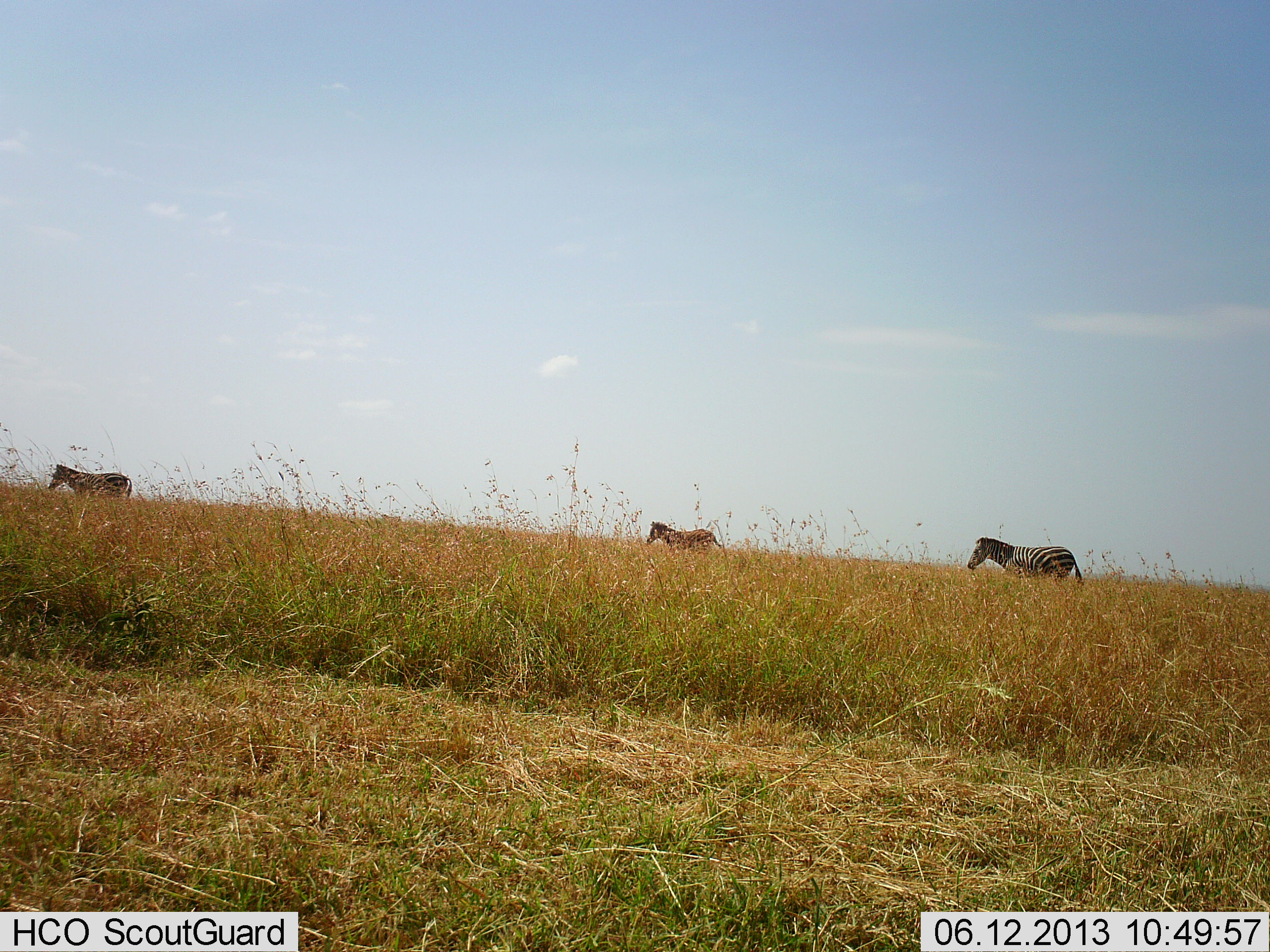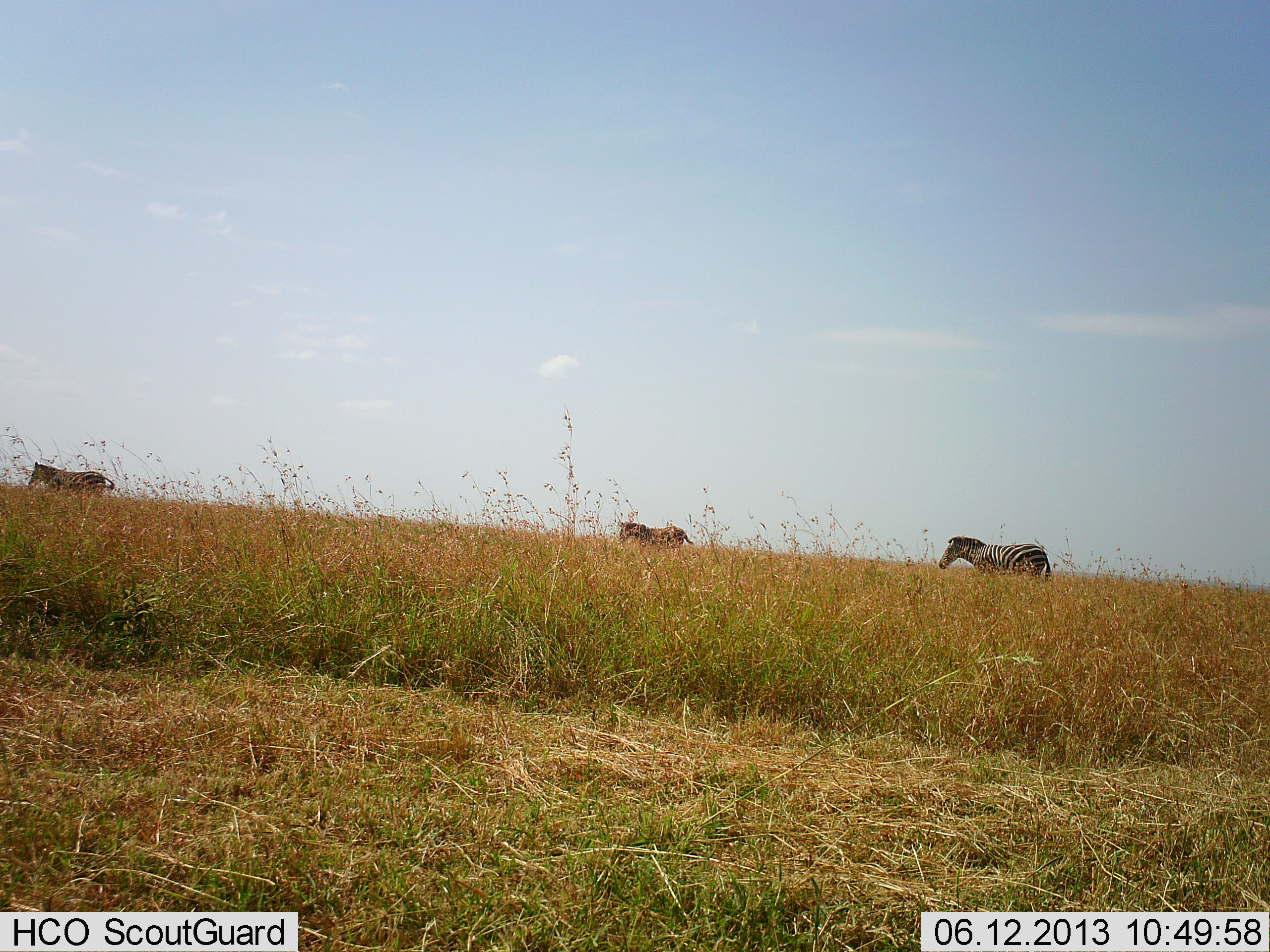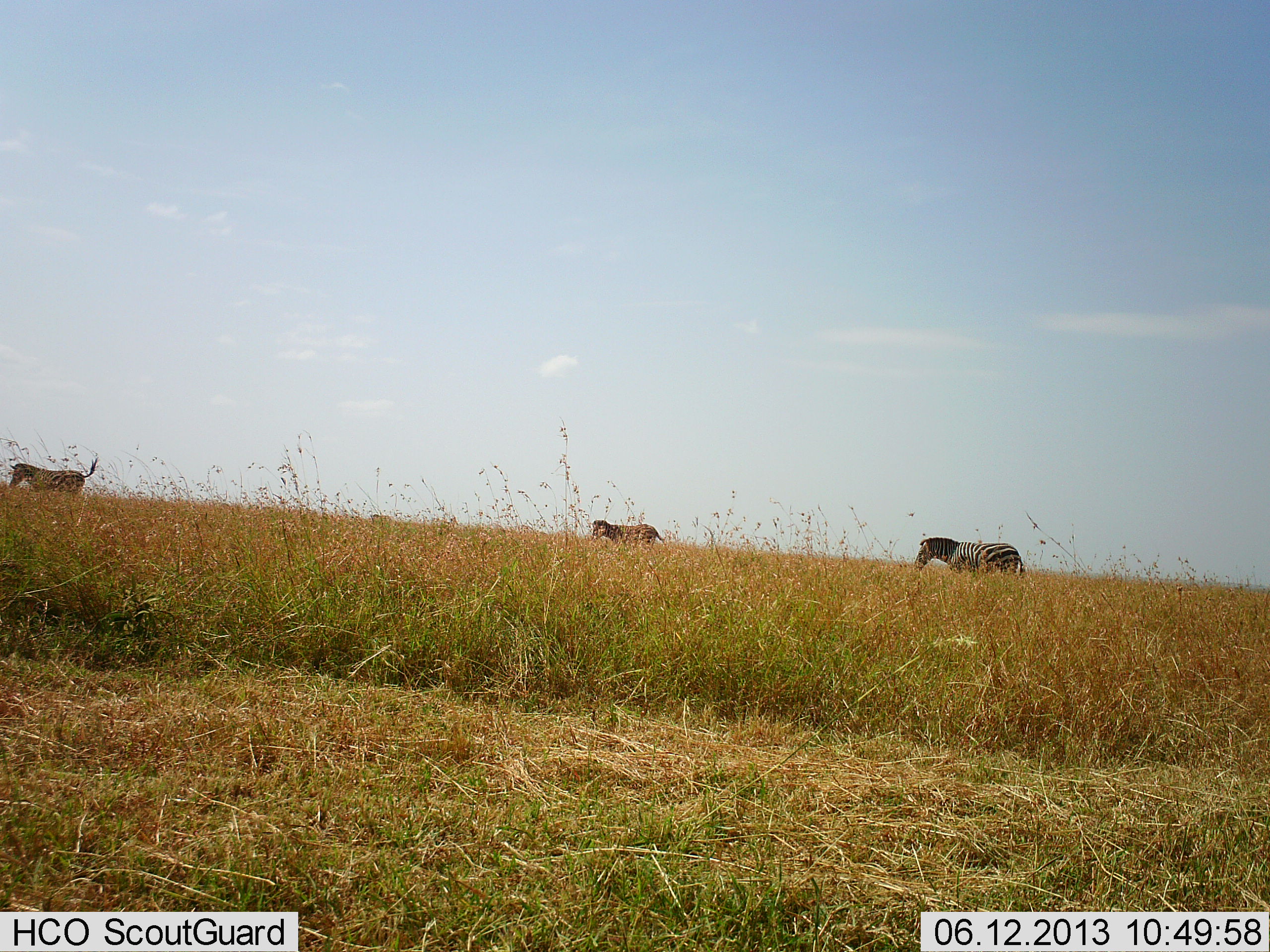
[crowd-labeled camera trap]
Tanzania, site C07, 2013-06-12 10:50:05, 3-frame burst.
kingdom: Animalia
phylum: Chordata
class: Mammalia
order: Perissodactyla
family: Equidae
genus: Equus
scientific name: Equus quagga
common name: plains zebra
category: zebra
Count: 3.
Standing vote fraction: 0%.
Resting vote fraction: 0%.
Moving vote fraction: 100%.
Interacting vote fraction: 0%.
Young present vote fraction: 3%.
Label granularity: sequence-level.